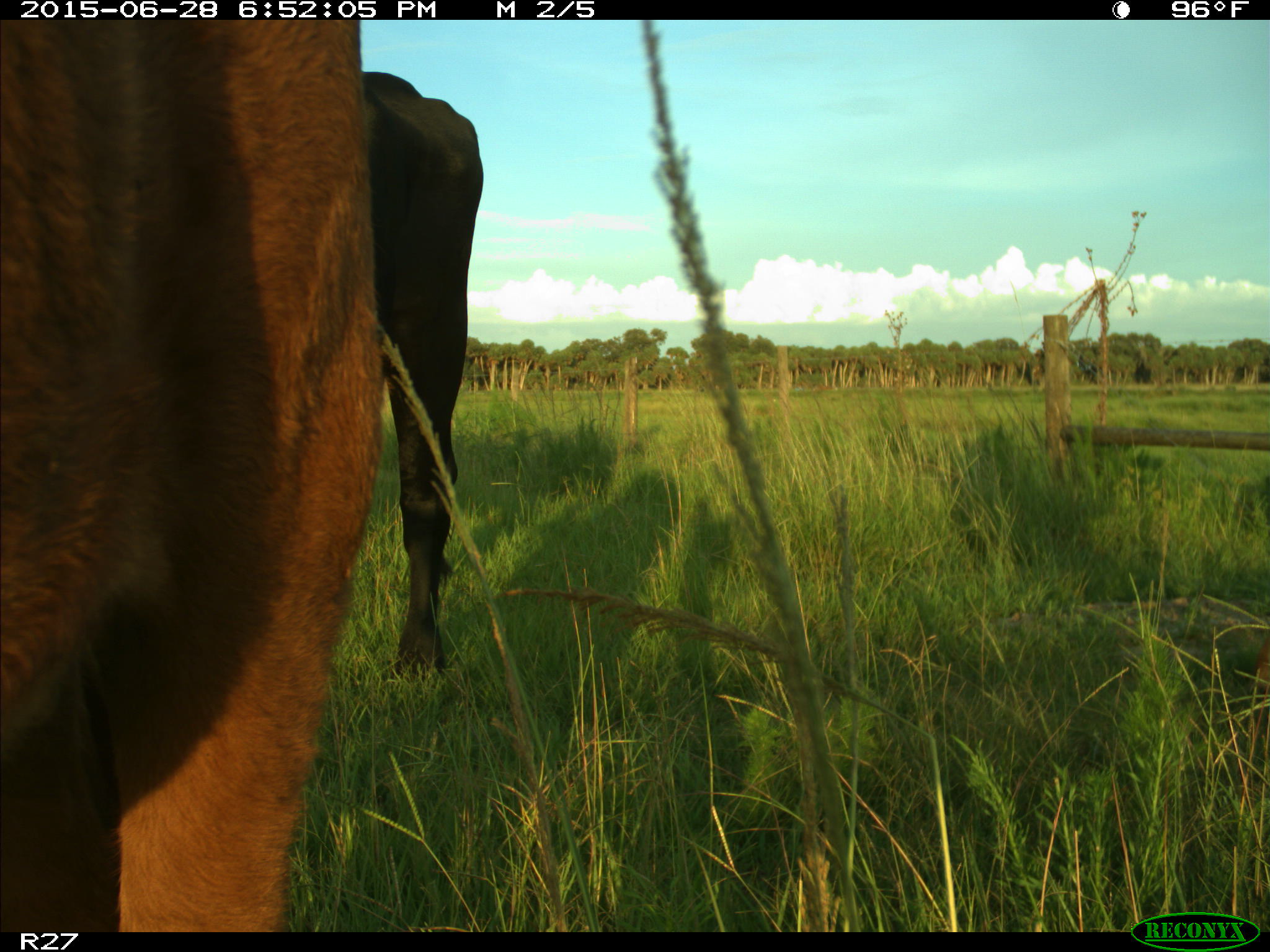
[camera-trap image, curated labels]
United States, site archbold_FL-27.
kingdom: Animalia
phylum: Chordata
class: Mammalia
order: Artiodactyla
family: Bovidae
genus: Bos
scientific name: Bos taurus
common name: domestic cow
Bos taurus (domestic cow).